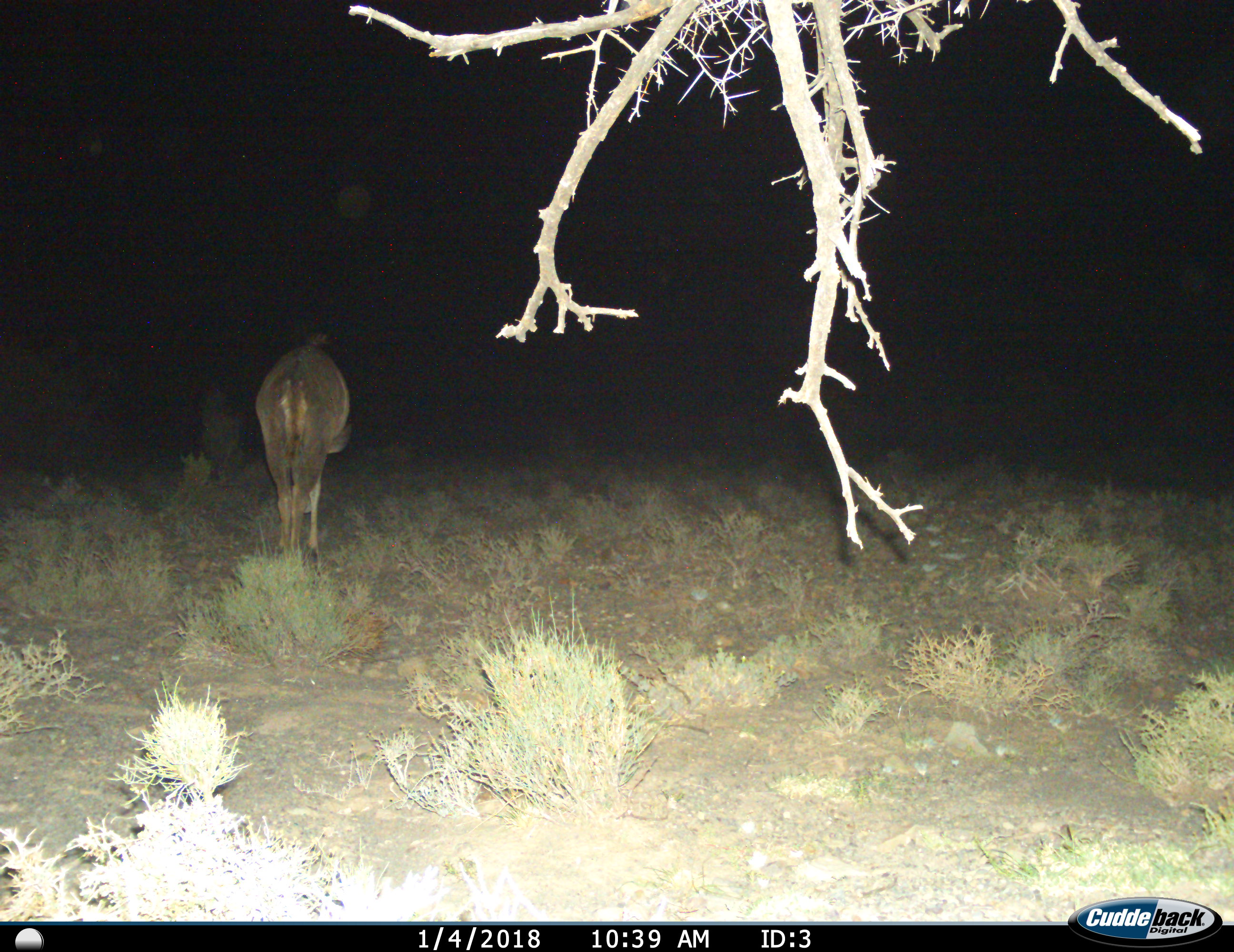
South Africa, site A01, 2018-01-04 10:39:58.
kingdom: Animalia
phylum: Chordata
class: Mammalia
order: Artiodactyla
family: Bovidae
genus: Tragelaphus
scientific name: Tragelaphus strepsiceros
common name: greater kudu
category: kudu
Kudu (greater kudu) (Tragelaphus strepsiceros), count 1. Behavior (volunteer vote fractions): standing 67%, resting 0%, moving 33%, interacting 0%. Young present (vote fraction): 0%. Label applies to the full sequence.